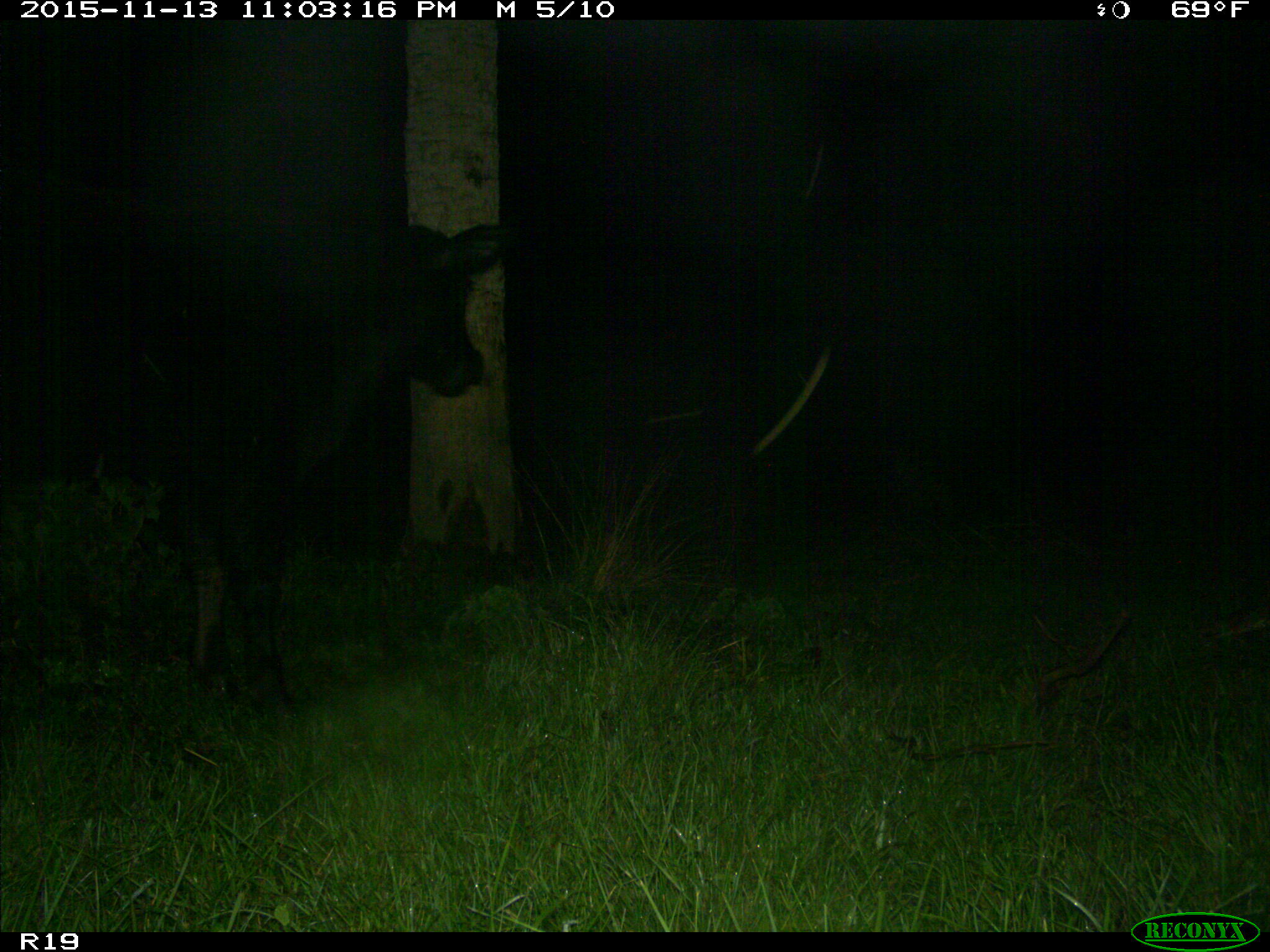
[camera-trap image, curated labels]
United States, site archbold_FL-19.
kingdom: Animalia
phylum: Chordata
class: Mammalia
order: Artiodactyla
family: Bovidae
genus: Bos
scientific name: Bos taurus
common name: domestic cow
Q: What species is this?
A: Bos taurus (domestic cow).